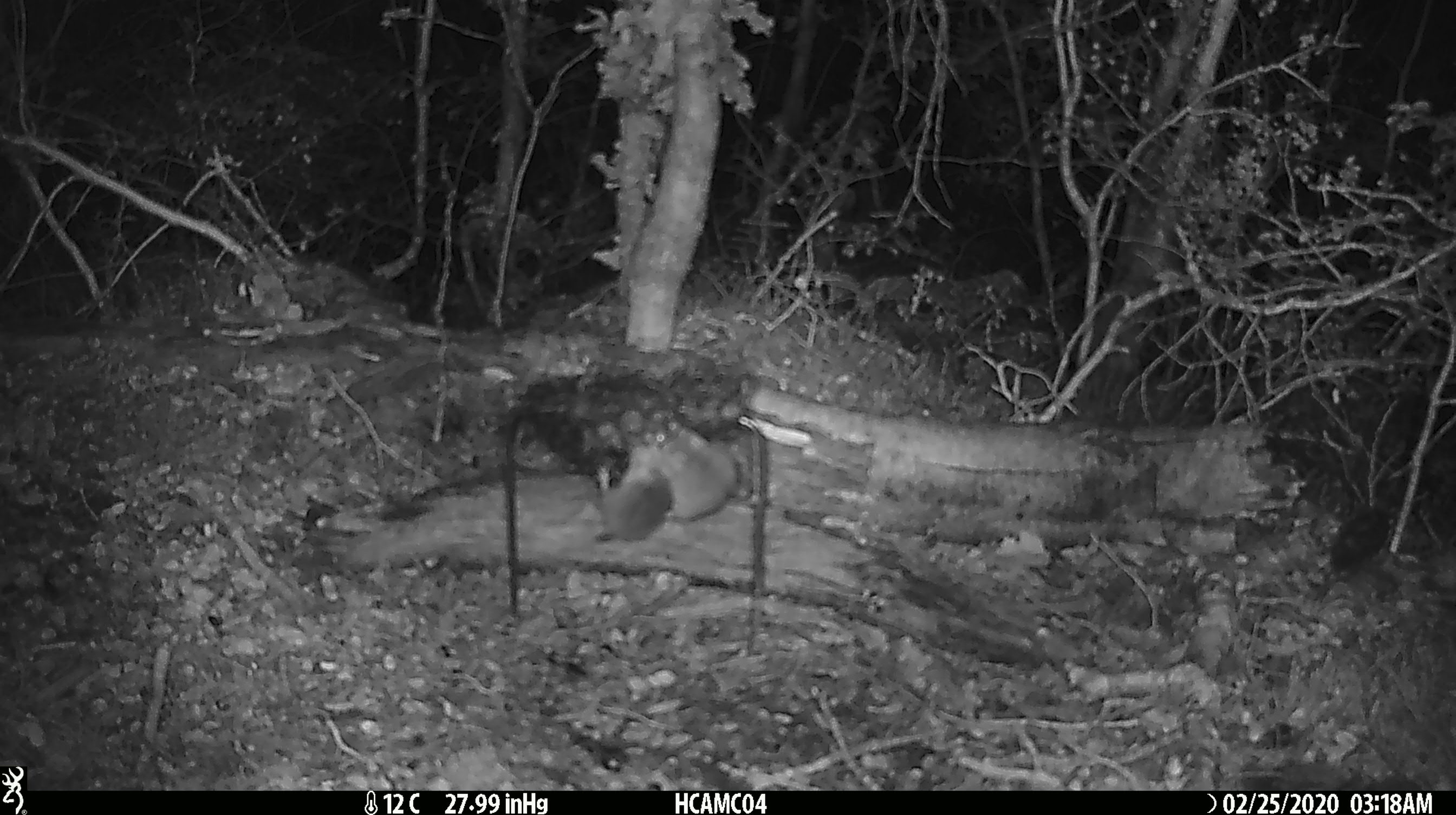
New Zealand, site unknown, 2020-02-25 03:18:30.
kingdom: Animalia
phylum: Chordata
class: Mammalia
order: Rodentia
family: Muridae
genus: Mus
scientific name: Mus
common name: mouse